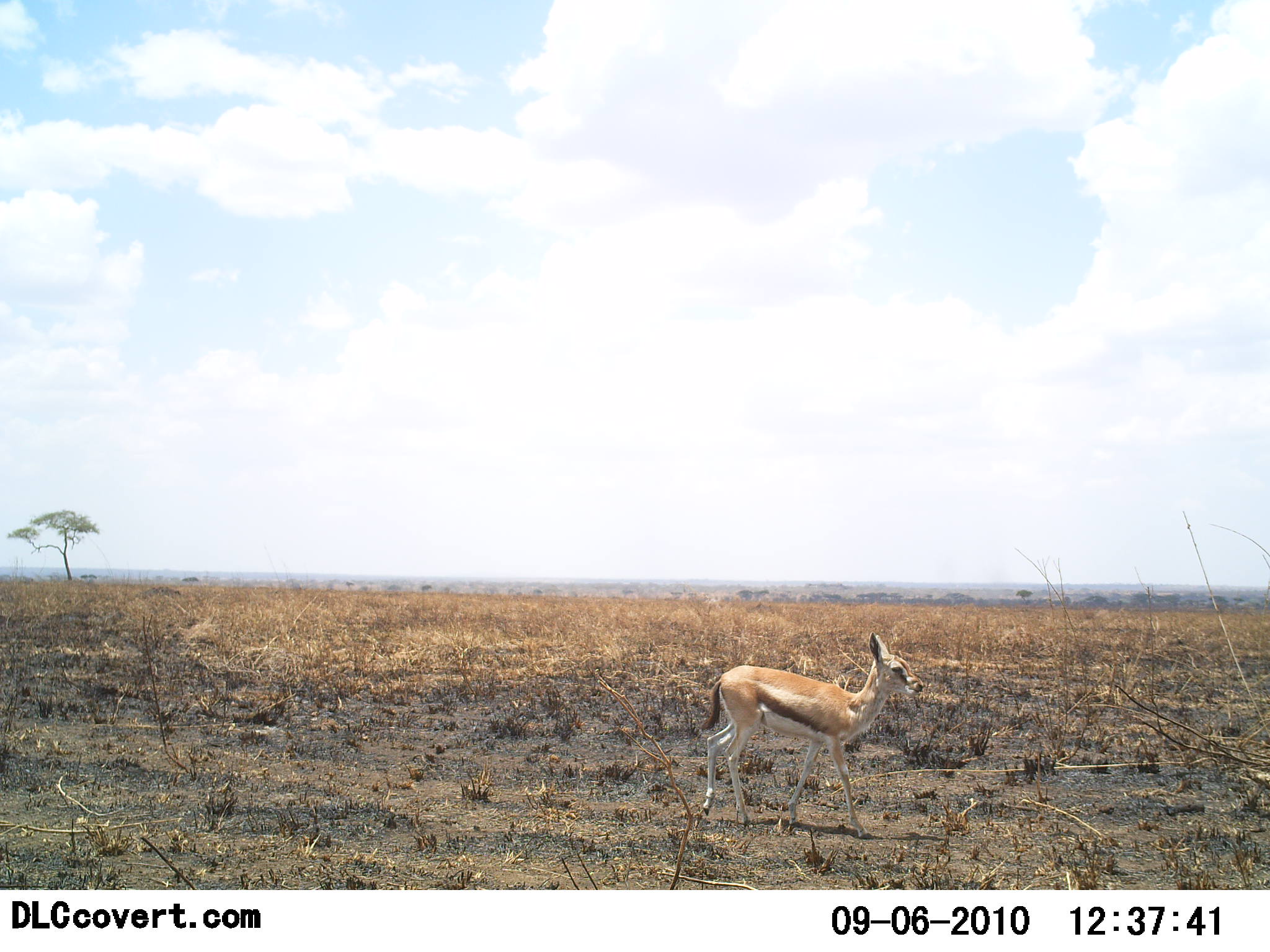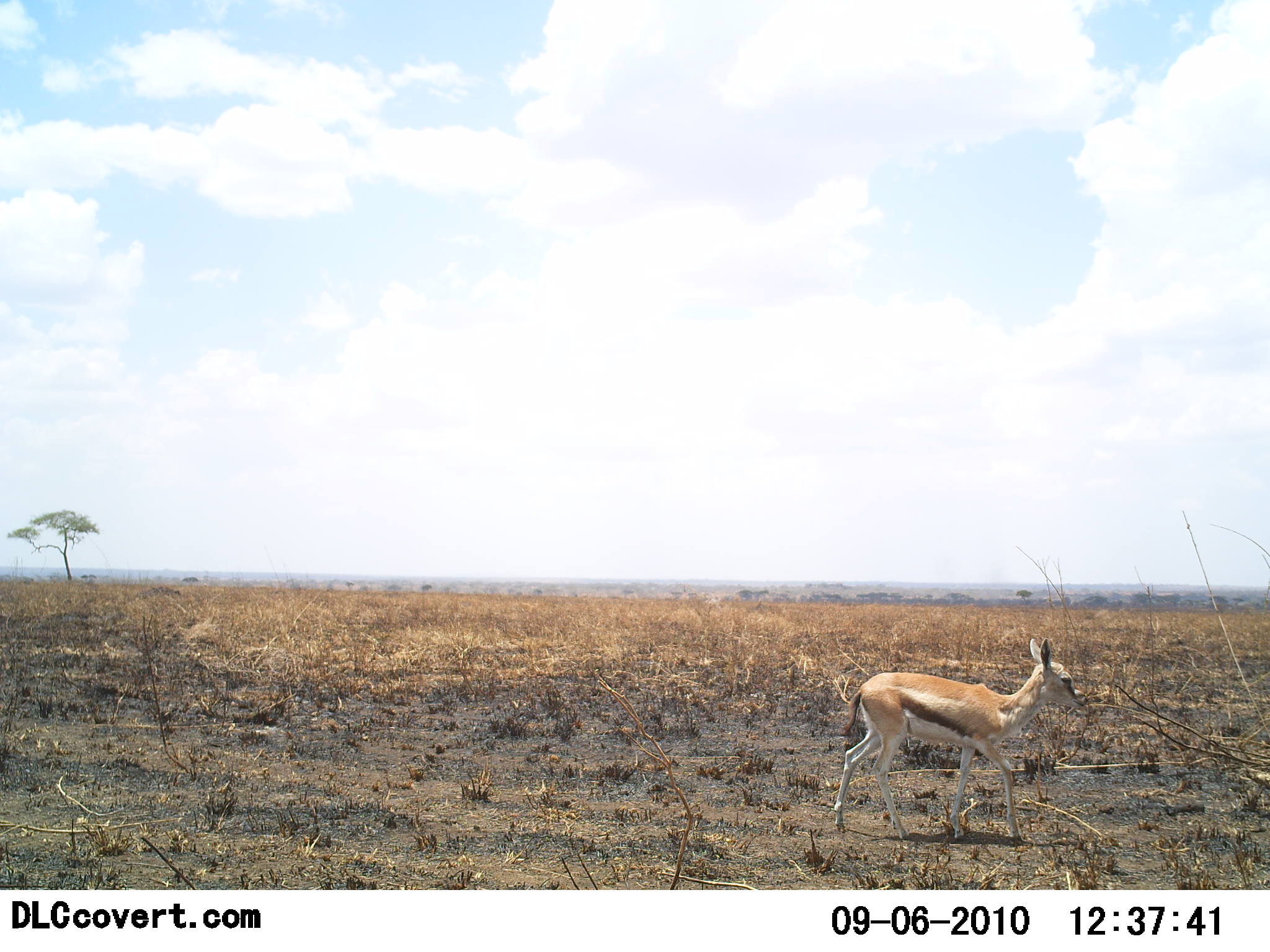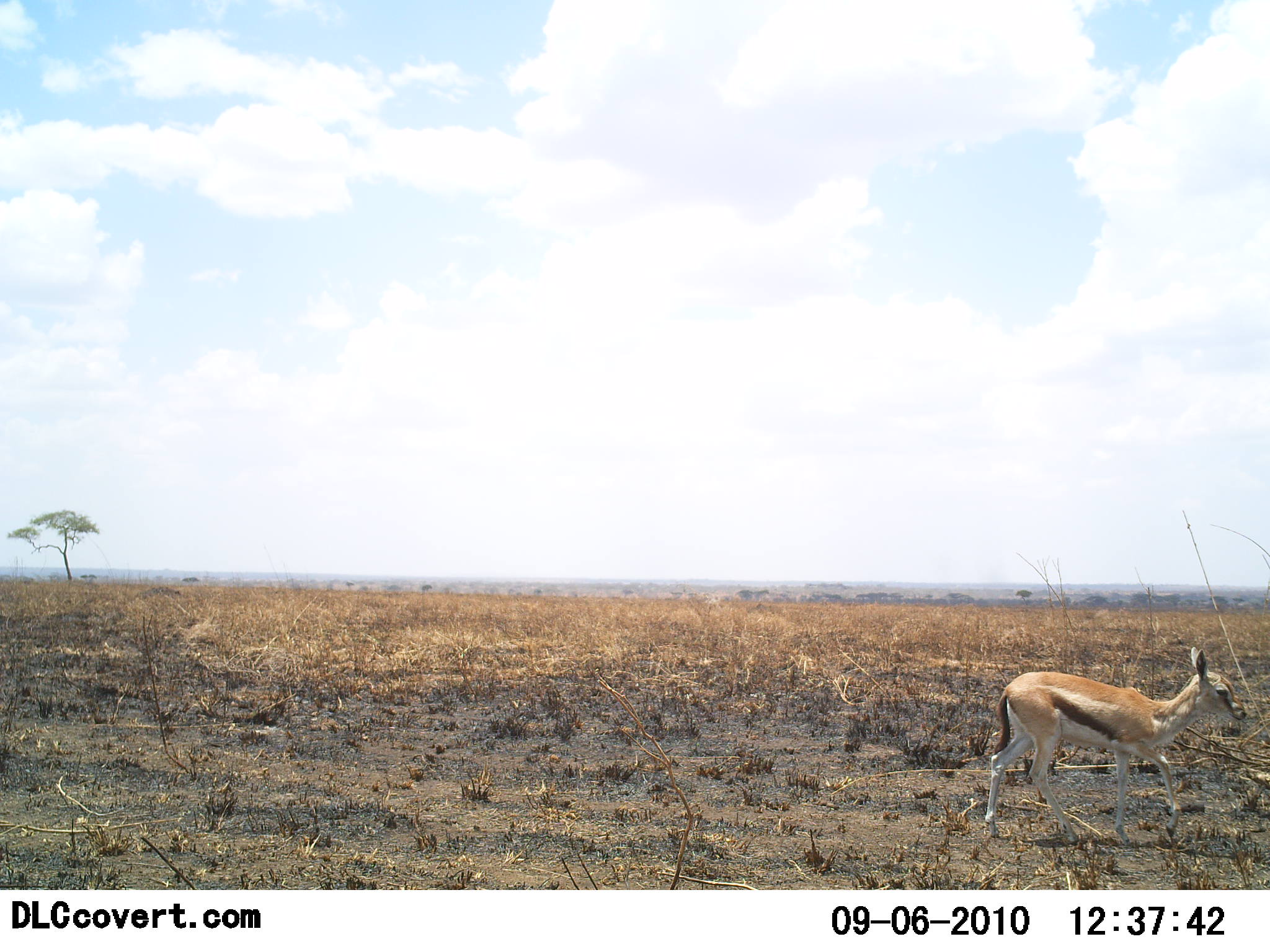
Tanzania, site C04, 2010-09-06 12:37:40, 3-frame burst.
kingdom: Animalia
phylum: Chordata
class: Mammalia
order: Artiodactyla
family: Bovidae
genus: Eudorcas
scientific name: Eudorcas thomsonii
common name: thomson's gazelle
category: gazellethomsons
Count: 1.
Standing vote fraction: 15%.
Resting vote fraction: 0%.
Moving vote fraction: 92%.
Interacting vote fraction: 0%.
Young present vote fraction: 31%.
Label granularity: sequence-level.